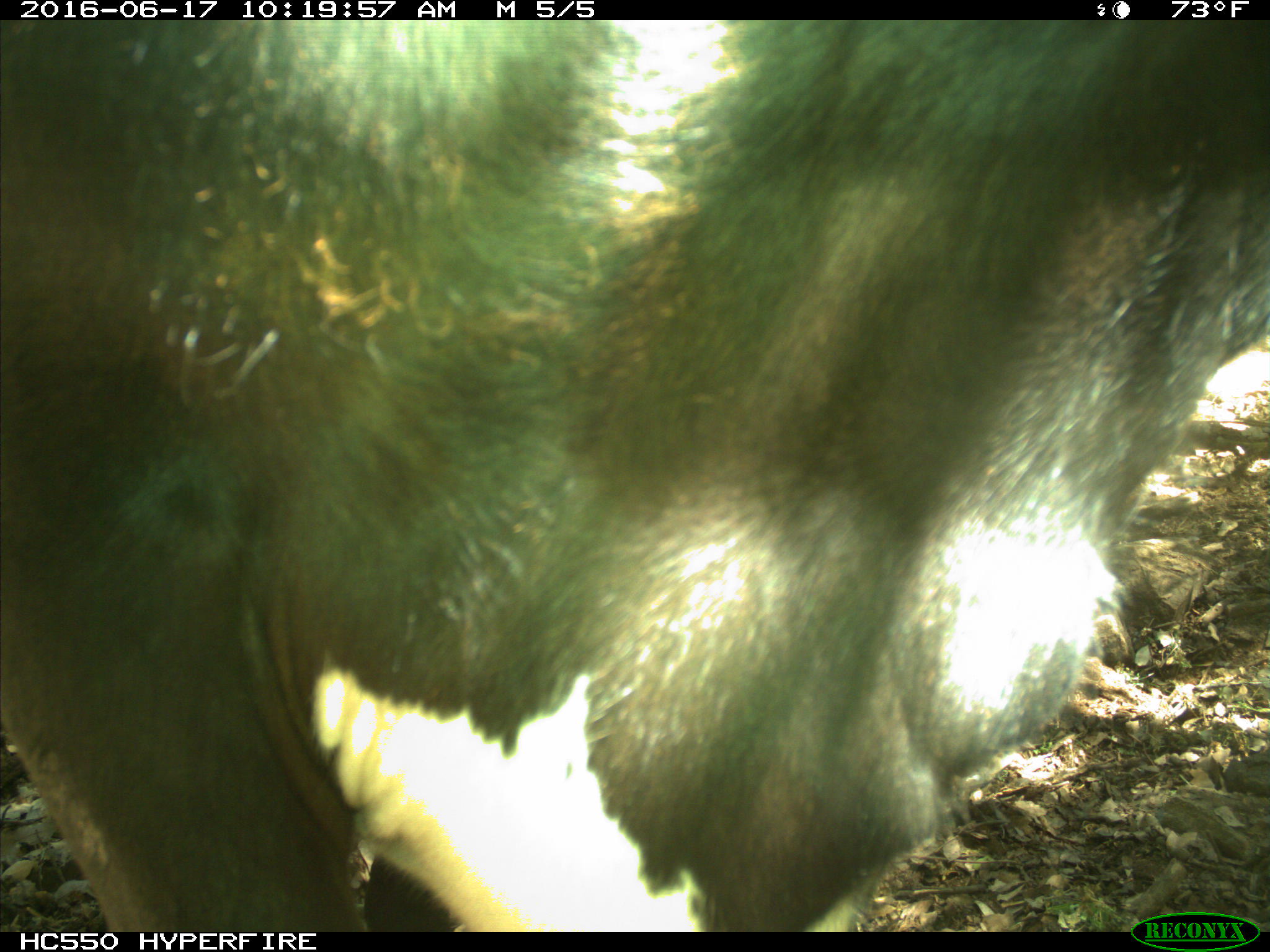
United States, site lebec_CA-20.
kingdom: Animalia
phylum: Chordata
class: Mammalia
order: Artiodactyla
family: Bovidae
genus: Bos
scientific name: Bos taurus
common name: domestic cow